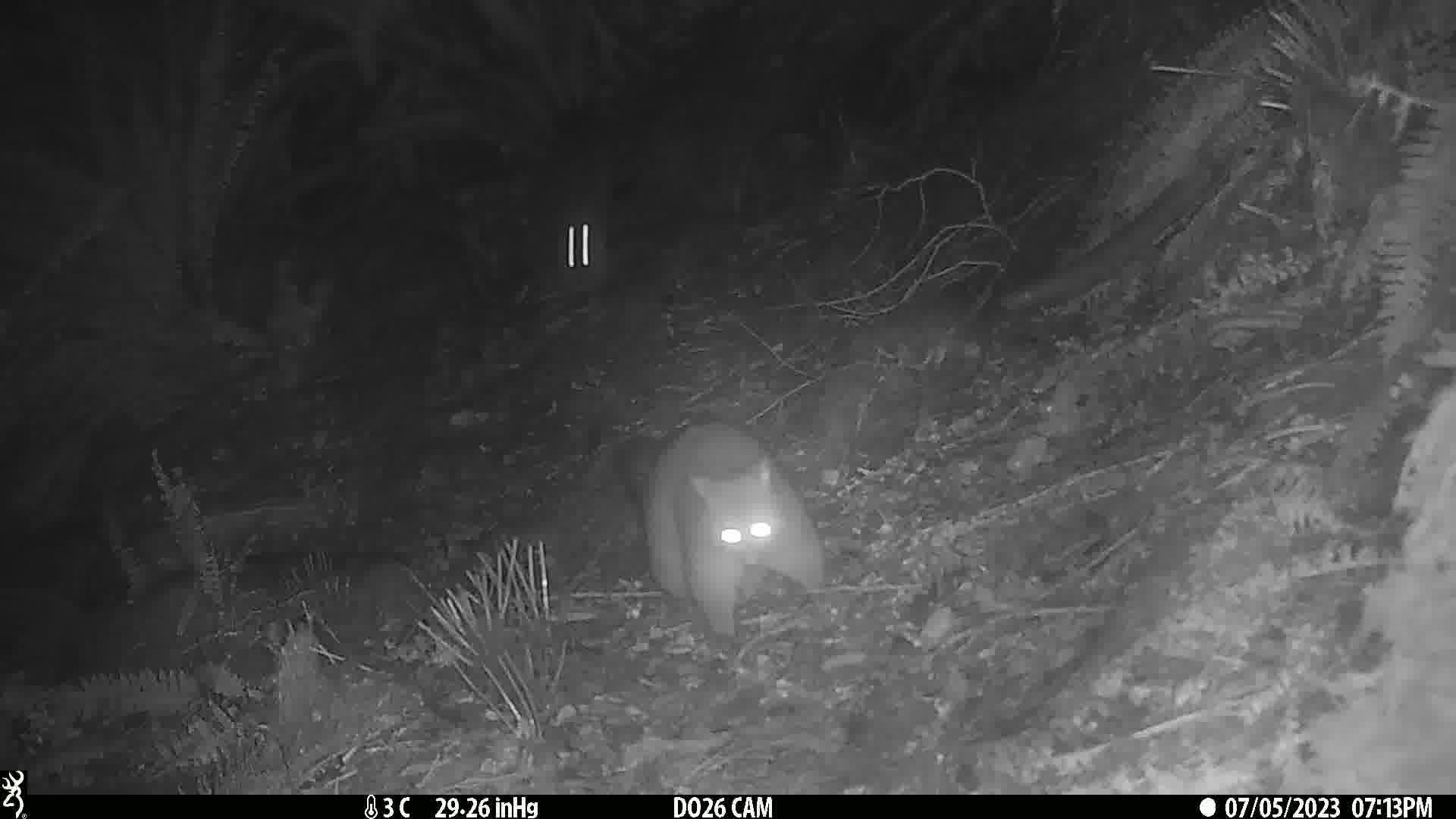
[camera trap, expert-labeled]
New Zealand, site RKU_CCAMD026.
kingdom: Animalia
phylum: Chordata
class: Mammalia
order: Diprotodontia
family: Phalangeridae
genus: Trichosurus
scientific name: Trichosurus vulpecula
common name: common brushtail possum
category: possum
Possum (common brushtail possum) (Trichosurus vulpecula).